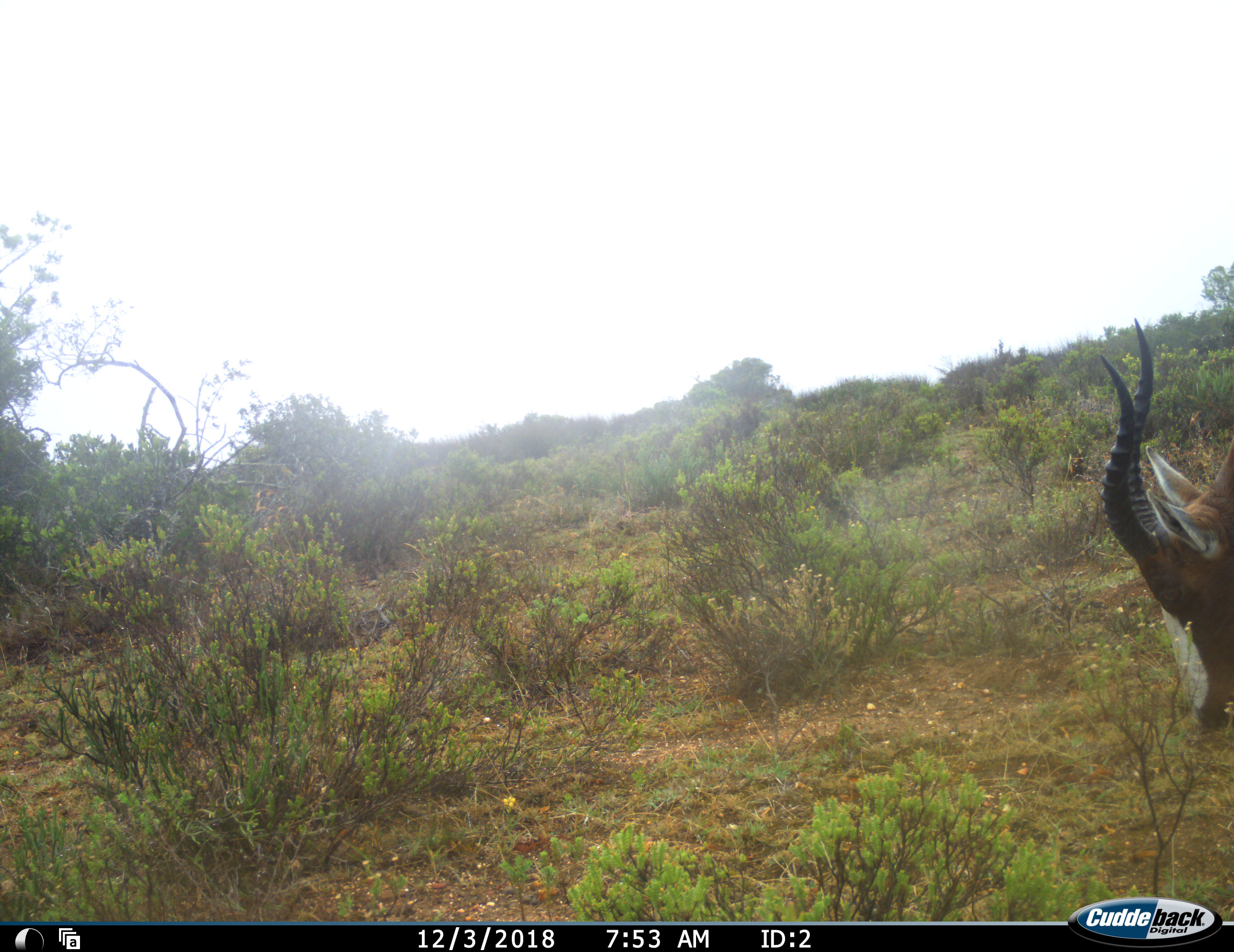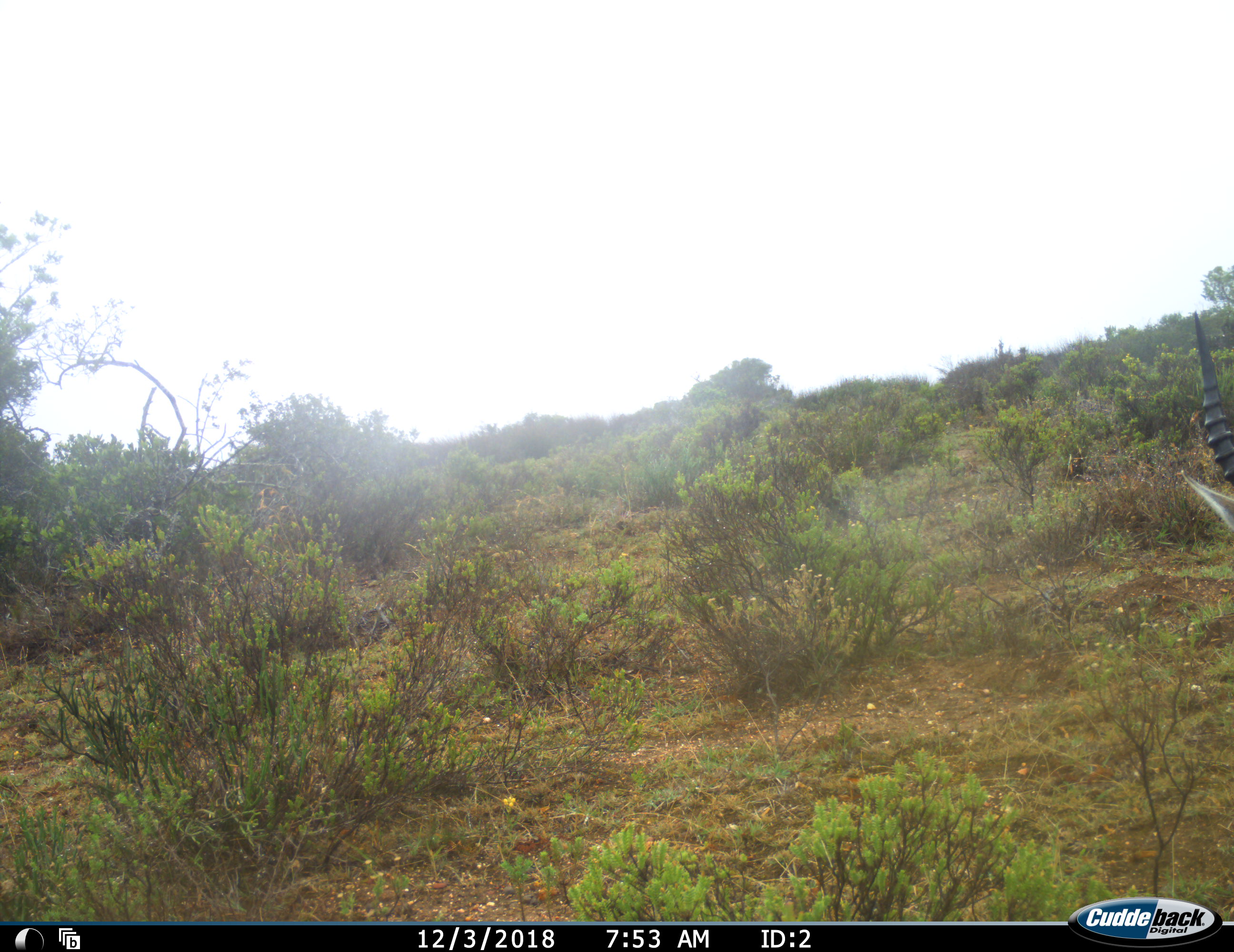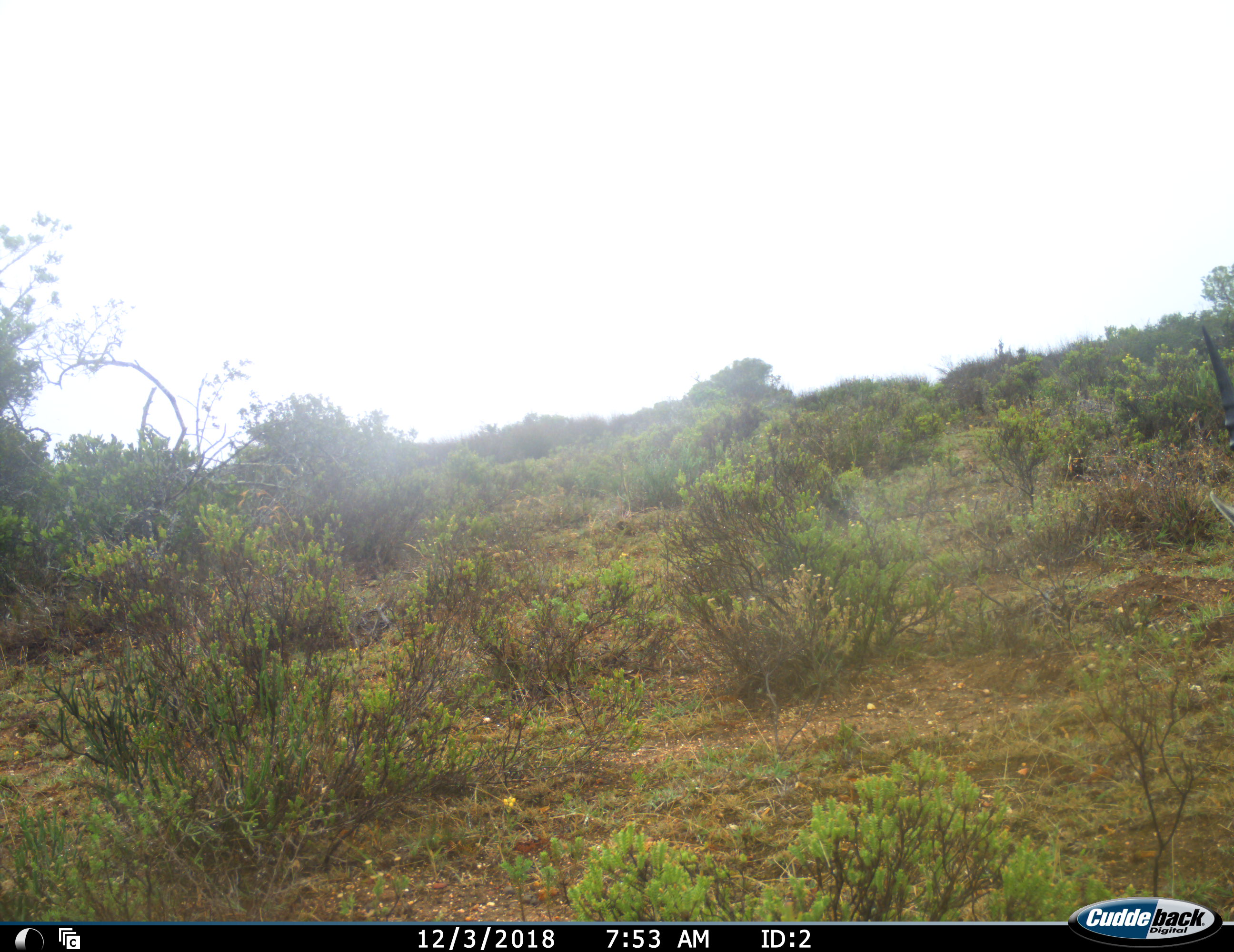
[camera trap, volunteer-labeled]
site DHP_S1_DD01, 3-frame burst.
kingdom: Animalia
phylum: Chordata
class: Mammalia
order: Artiodactyla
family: Bovidae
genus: Damaliscus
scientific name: Damaliscus pygargus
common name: bontebok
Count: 1.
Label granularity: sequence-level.